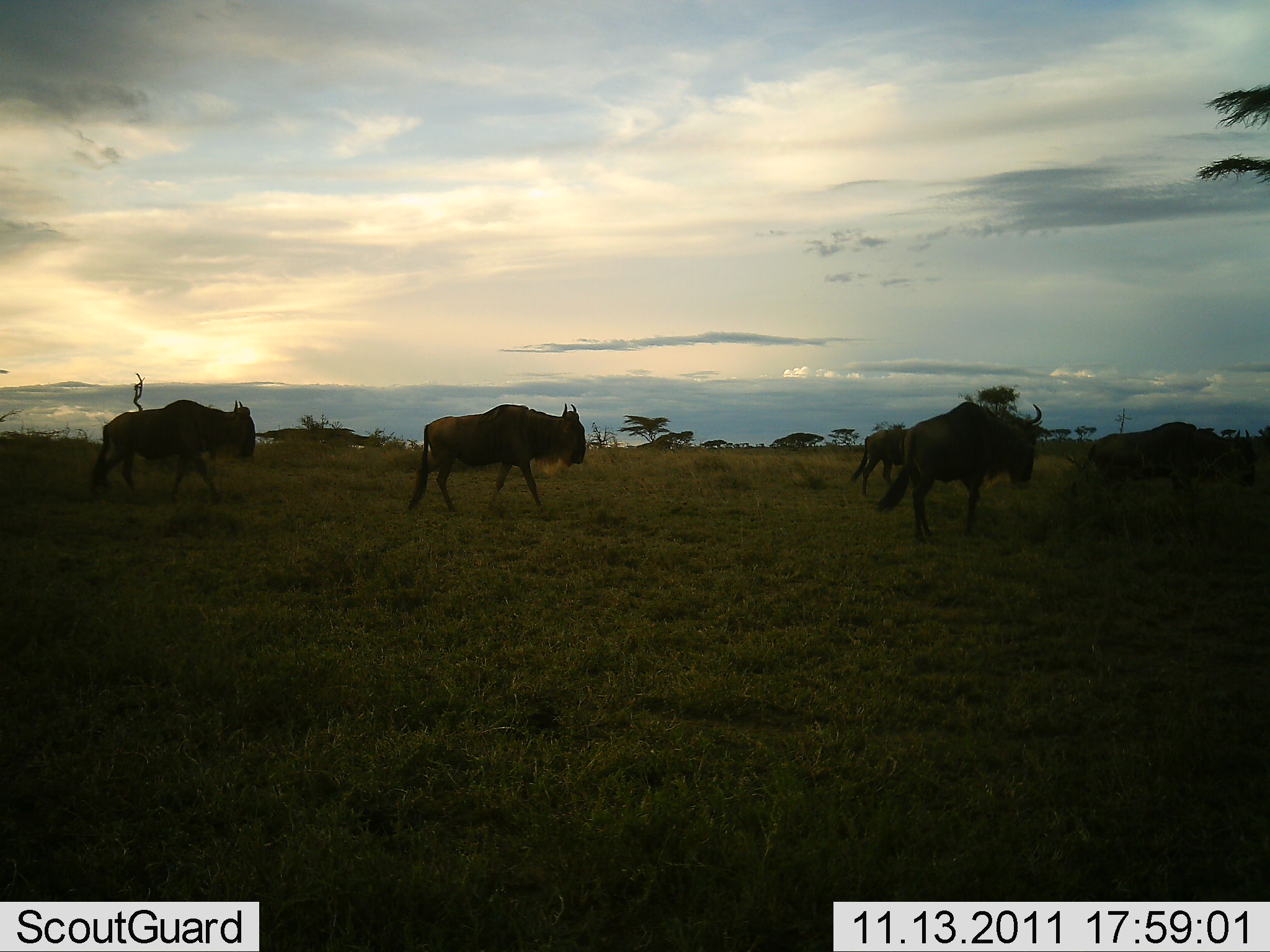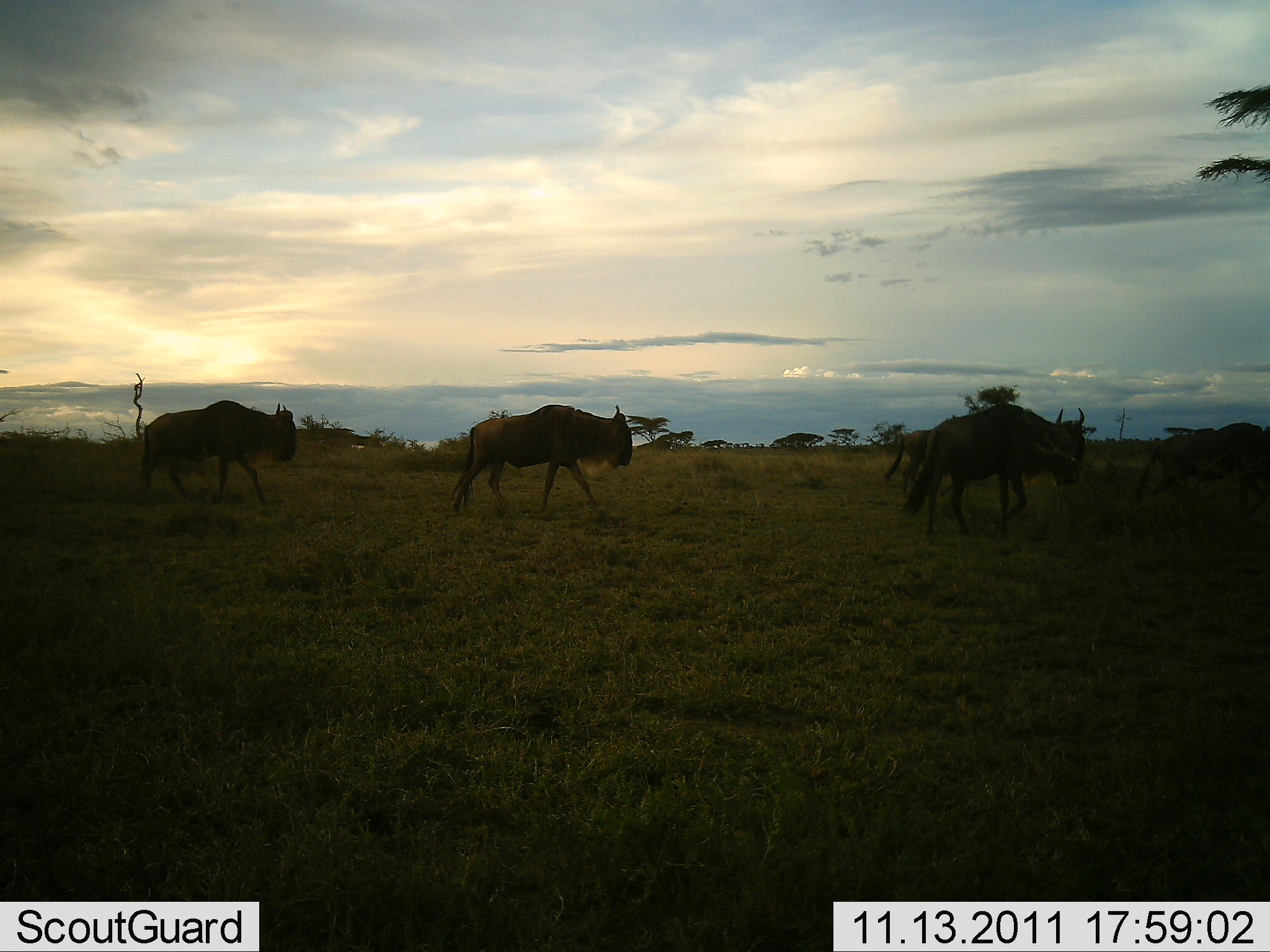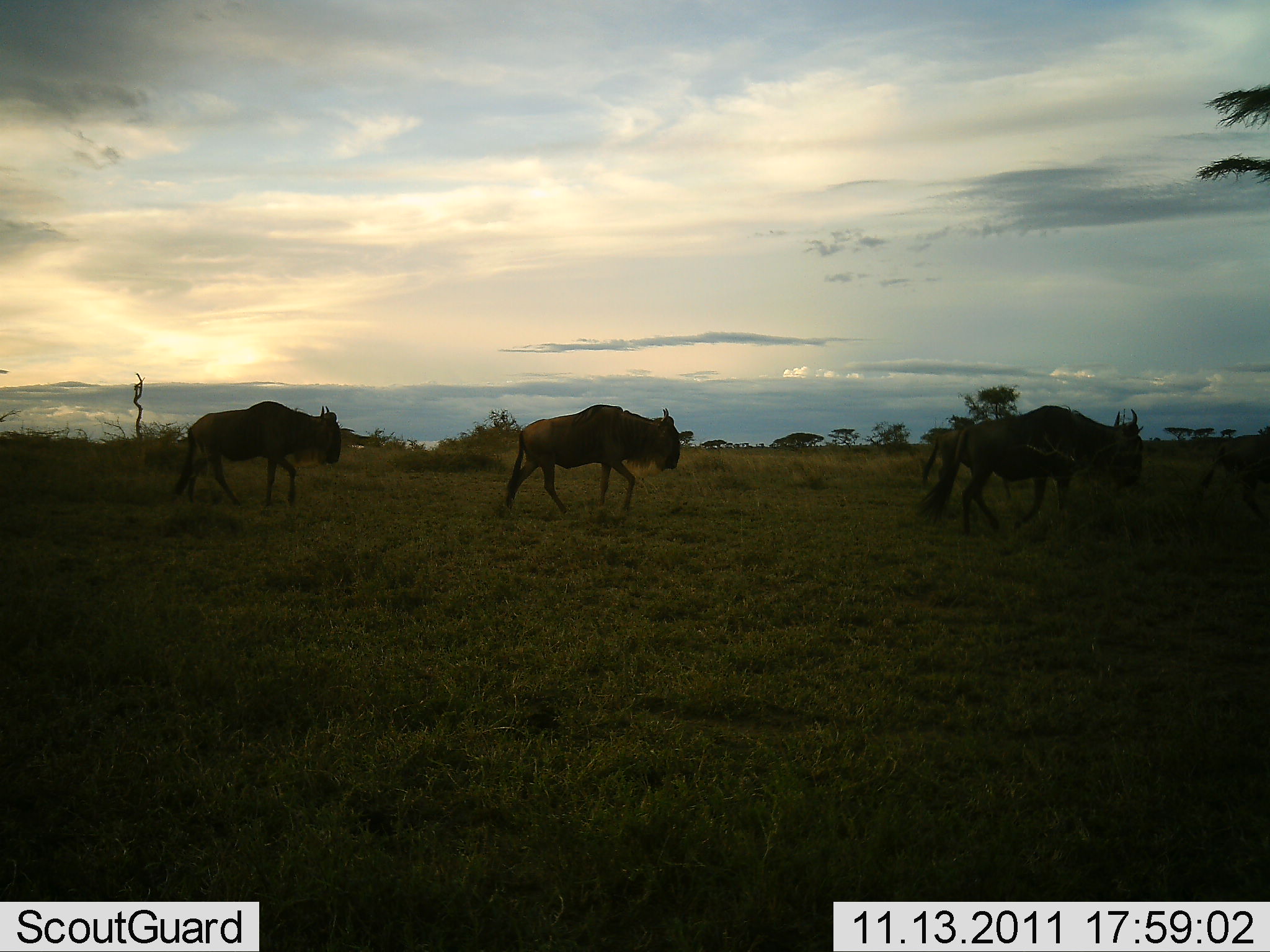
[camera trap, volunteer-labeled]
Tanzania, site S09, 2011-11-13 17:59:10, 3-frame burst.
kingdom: Animalia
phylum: Chordata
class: Mammalia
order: Artiodactyla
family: Bovidae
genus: Connochaetes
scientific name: Connochaetes taurinus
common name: blue wildebeest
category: wildebeest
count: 5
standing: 0%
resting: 0%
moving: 100%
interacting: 0%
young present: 8%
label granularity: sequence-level